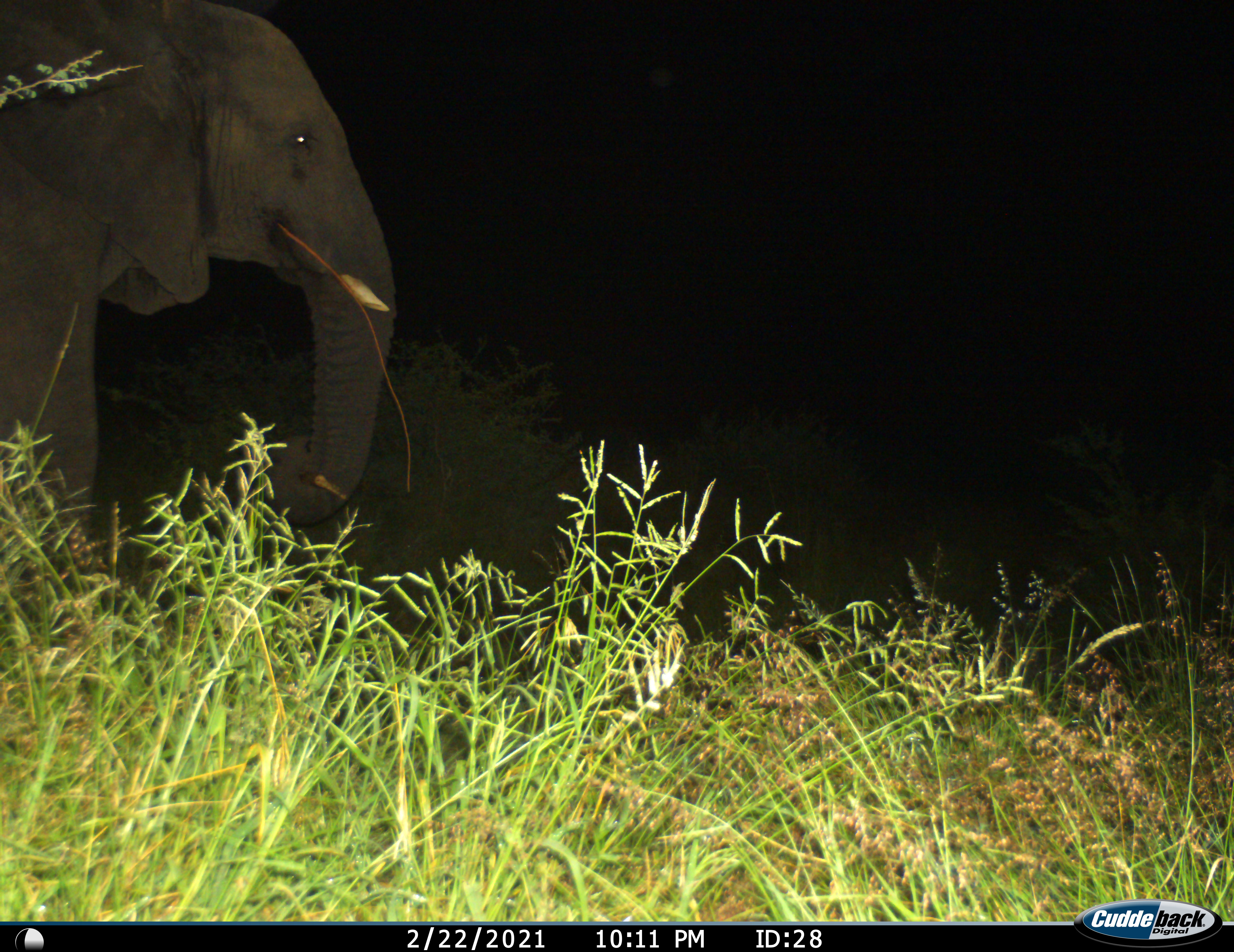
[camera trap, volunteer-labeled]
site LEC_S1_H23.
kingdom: Animalia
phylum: Chordata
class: Mammalia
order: Proboscidea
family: Elephantidae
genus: Loxodonta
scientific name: Loxodonta africana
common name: african bush elephant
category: elephant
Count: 1.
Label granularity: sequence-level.